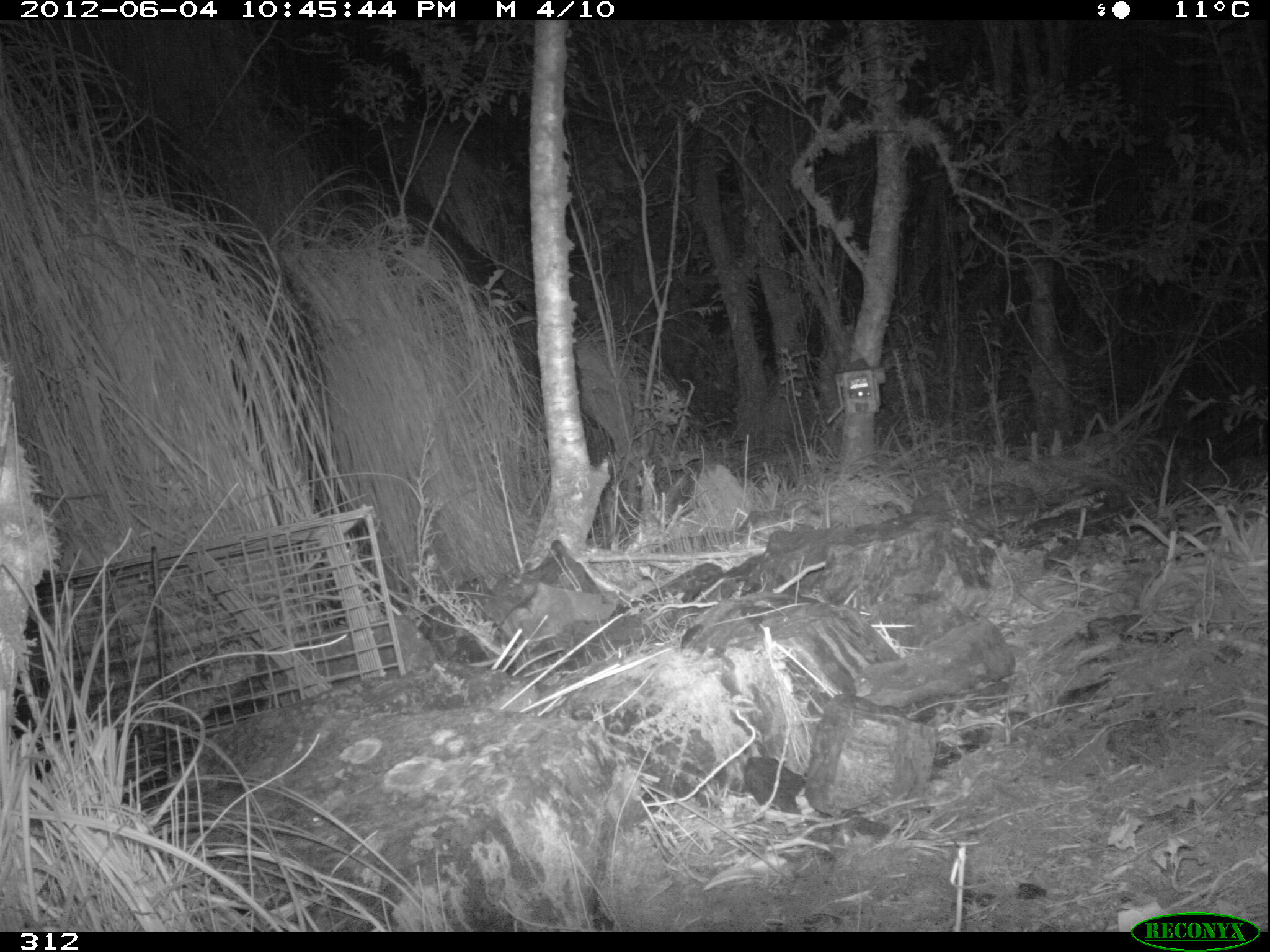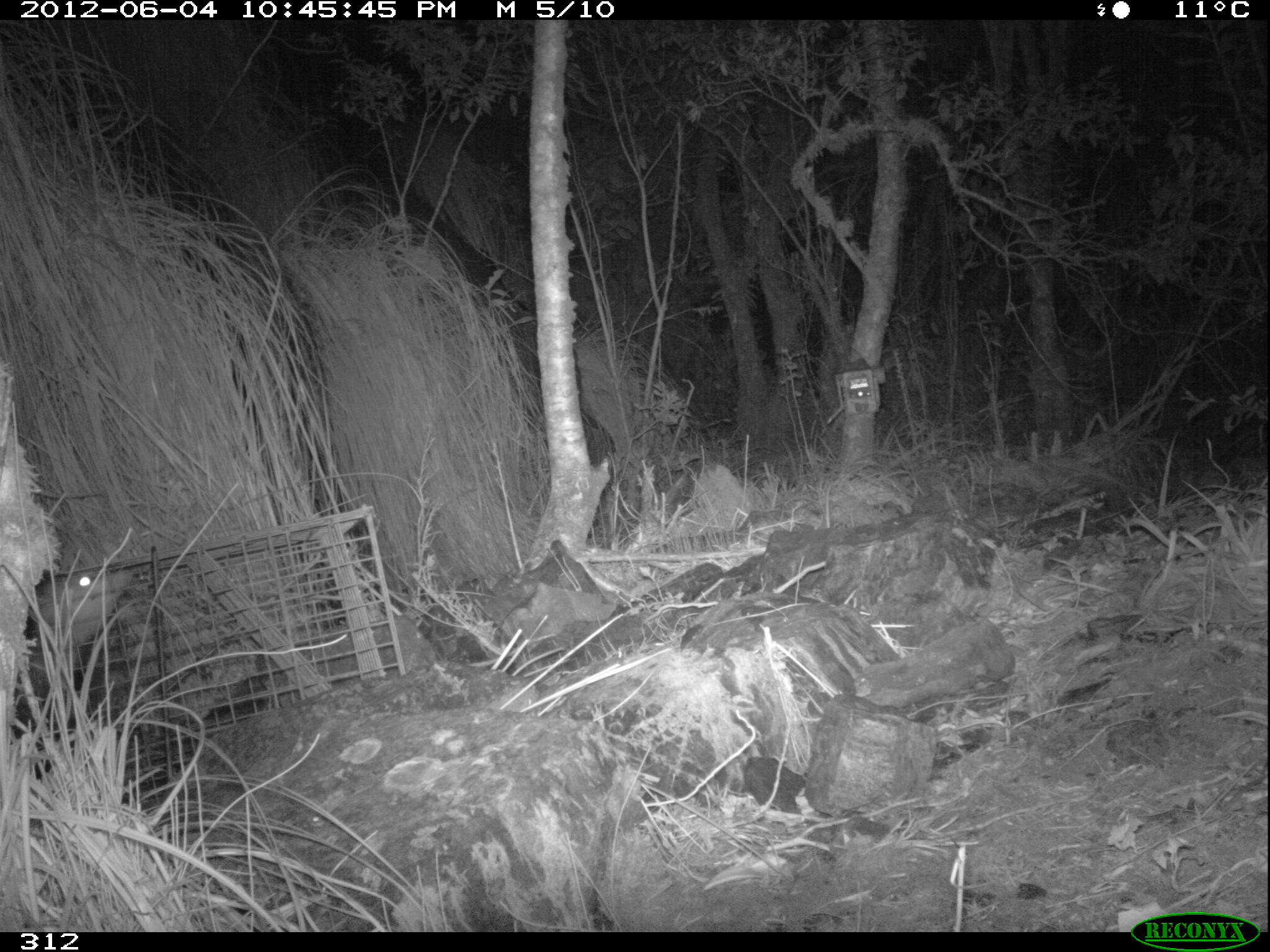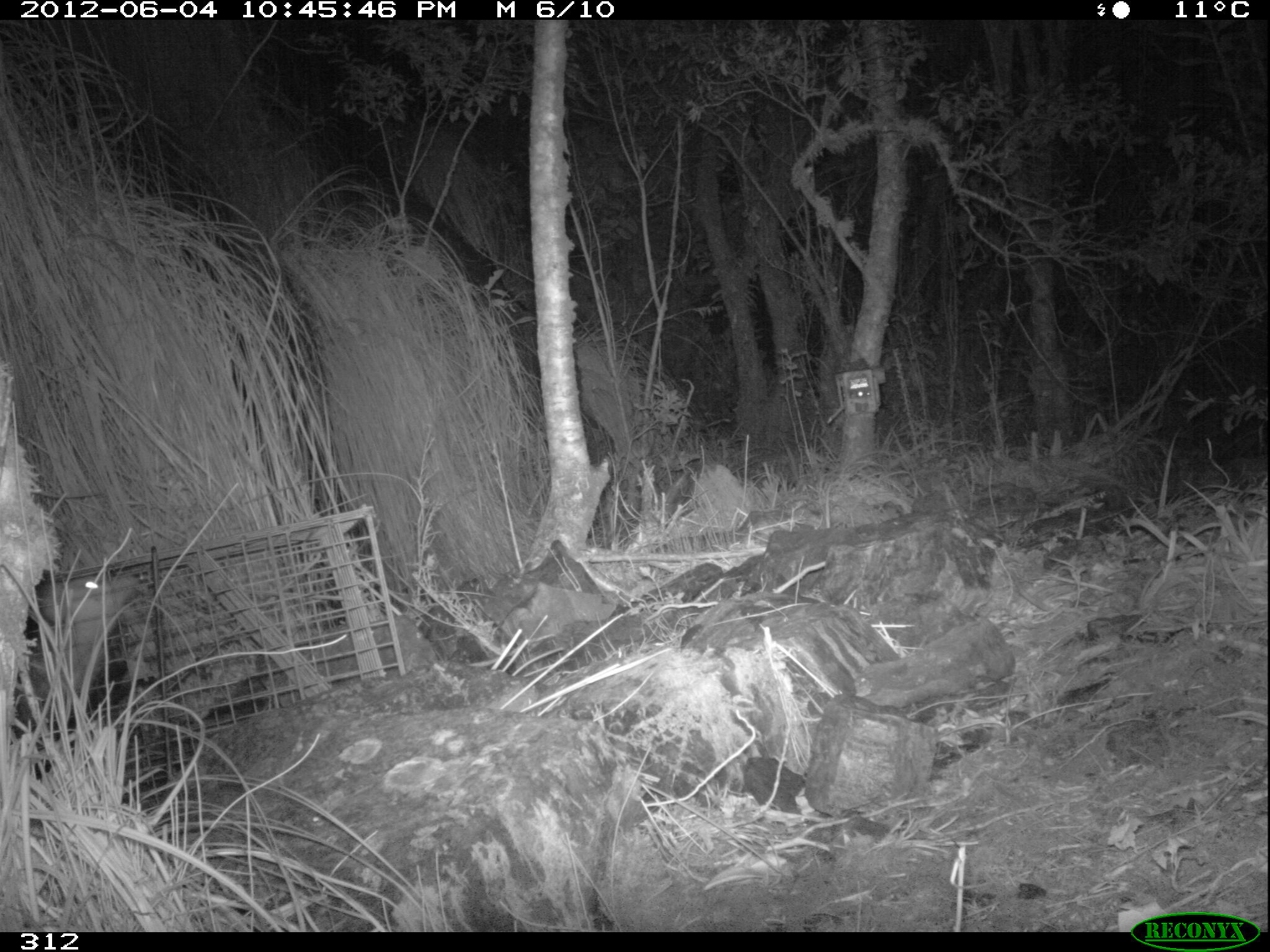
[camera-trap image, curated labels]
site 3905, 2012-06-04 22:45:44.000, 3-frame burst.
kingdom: Animalia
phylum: Chordata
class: Mammalia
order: Didelphimorphia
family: Didelphidae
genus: Didelphis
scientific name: Didelphis pernigra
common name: andean white-eared opossum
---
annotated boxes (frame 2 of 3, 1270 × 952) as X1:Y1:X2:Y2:
didelphis pernigra: 10:561:137:805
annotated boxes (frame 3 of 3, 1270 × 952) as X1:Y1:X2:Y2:
didelphis pernigra: 6:567:169:804